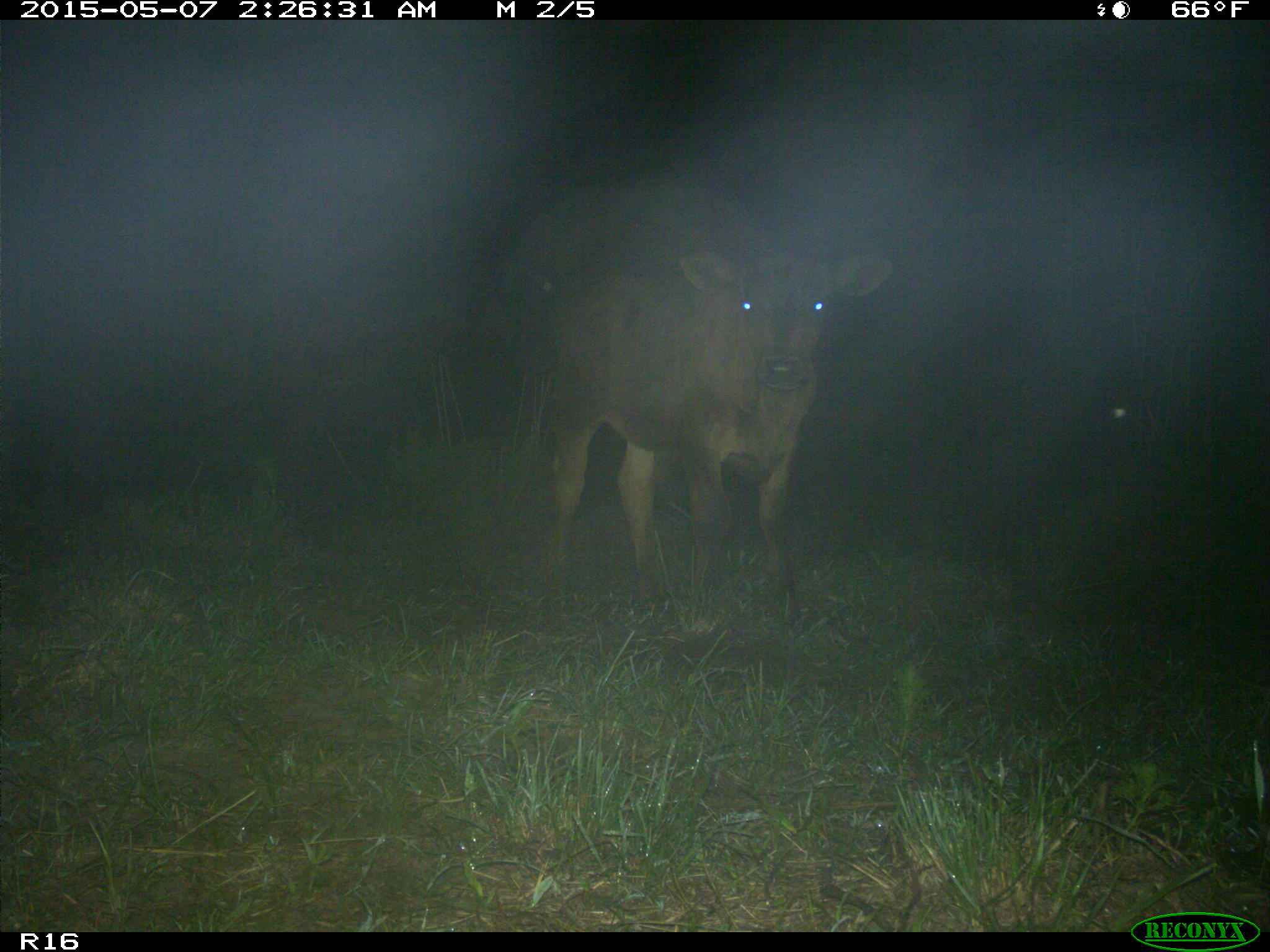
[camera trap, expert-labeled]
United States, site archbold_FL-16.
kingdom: Animalia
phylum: Chordata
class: Mammalia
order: Artiodactyla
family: Bovidae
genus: Bos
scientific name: Bos taurus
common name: domestic cow